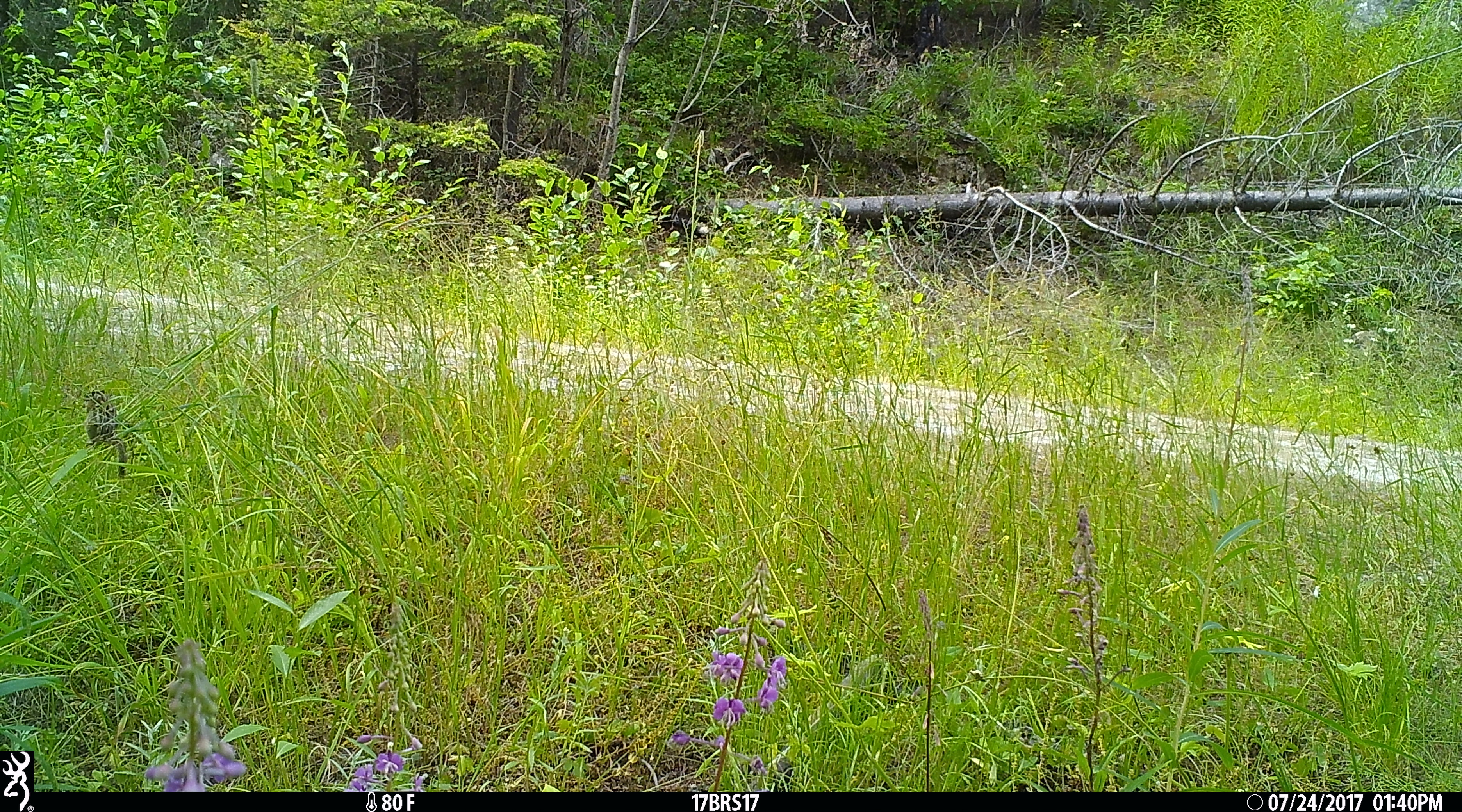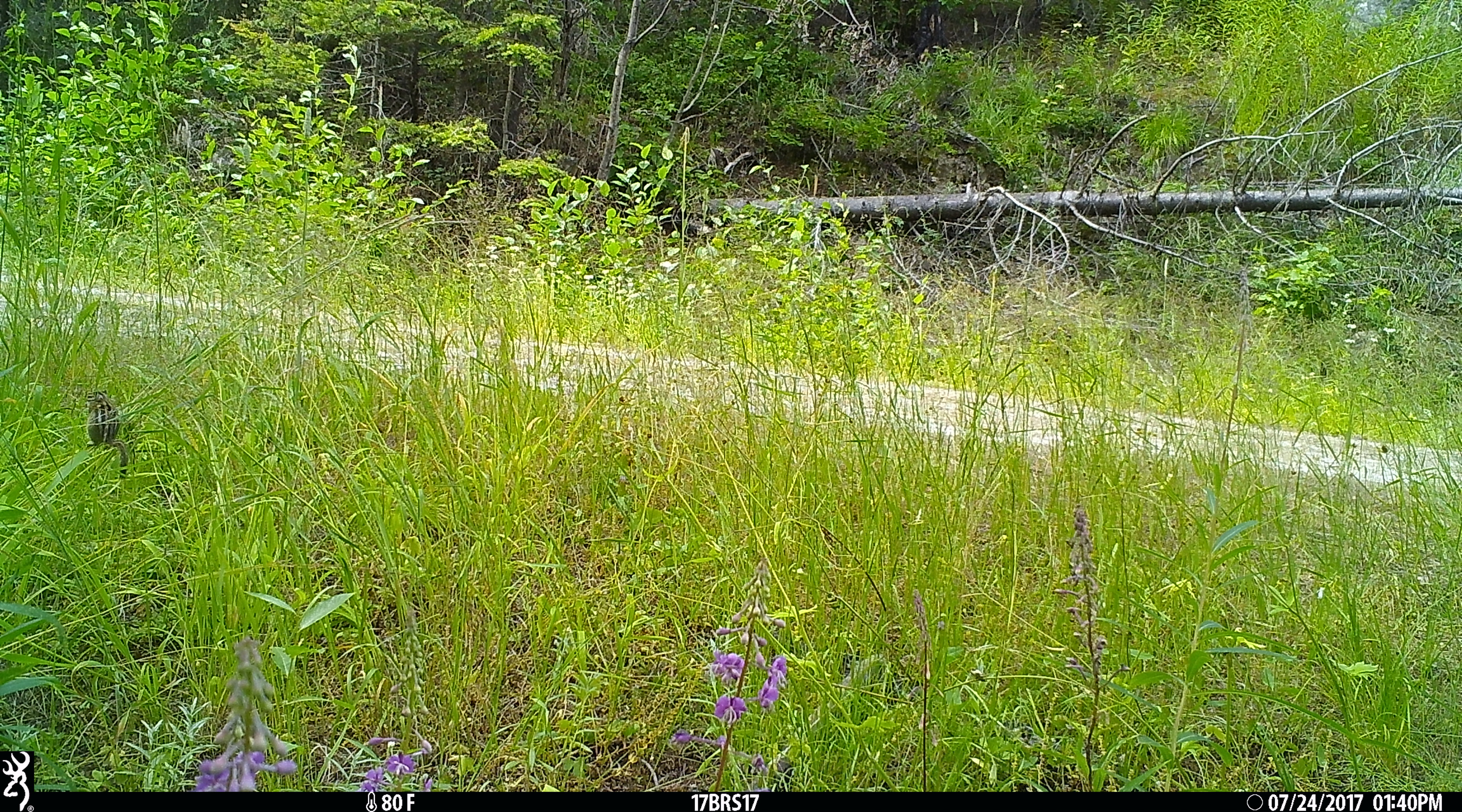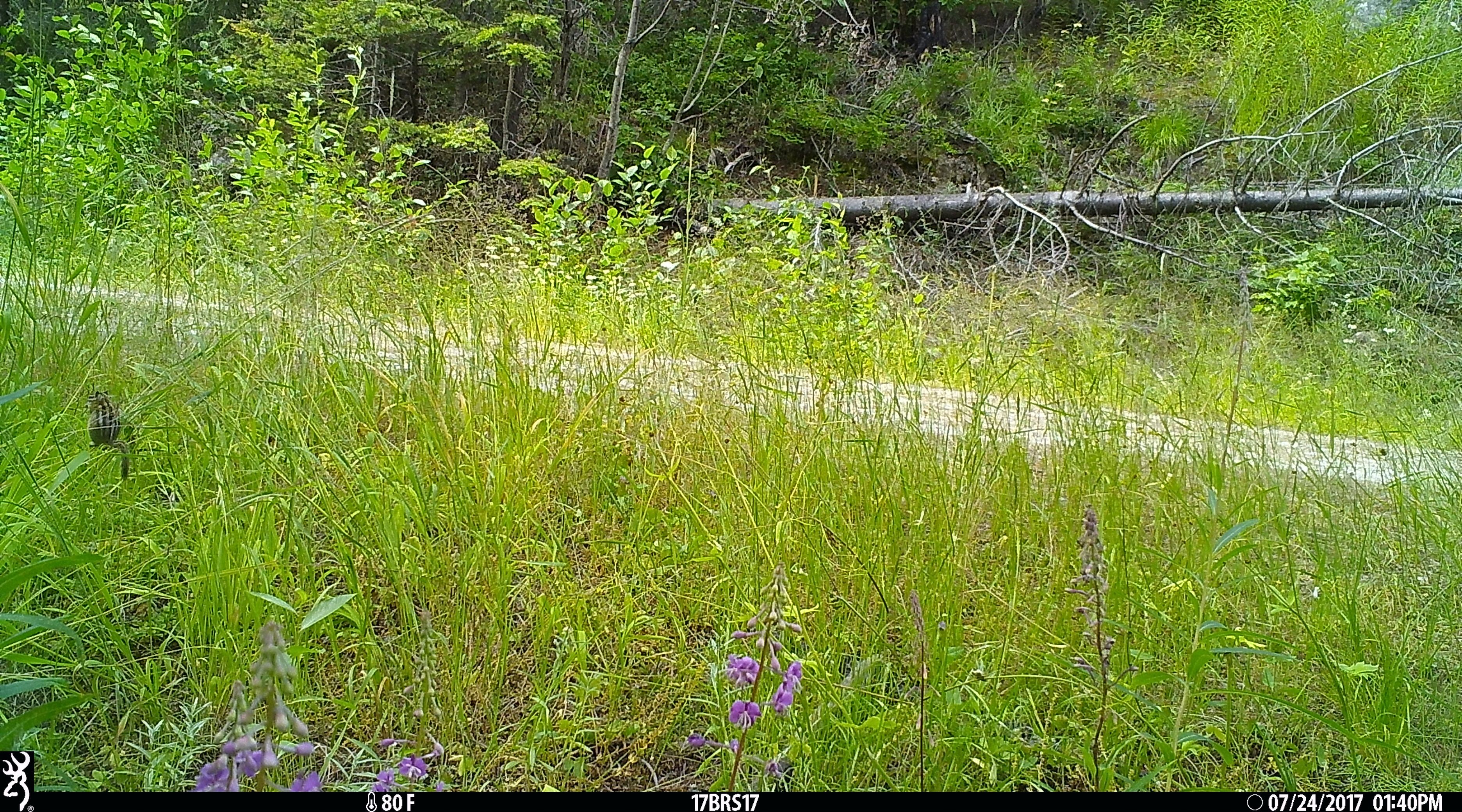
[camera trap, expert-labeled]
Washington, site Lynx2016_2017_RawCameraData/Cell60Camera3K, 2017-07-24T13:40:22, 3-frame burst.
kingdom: Animalia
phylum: Chordata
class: Mammalia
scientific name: Mammalia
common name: small mammal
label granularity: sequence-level